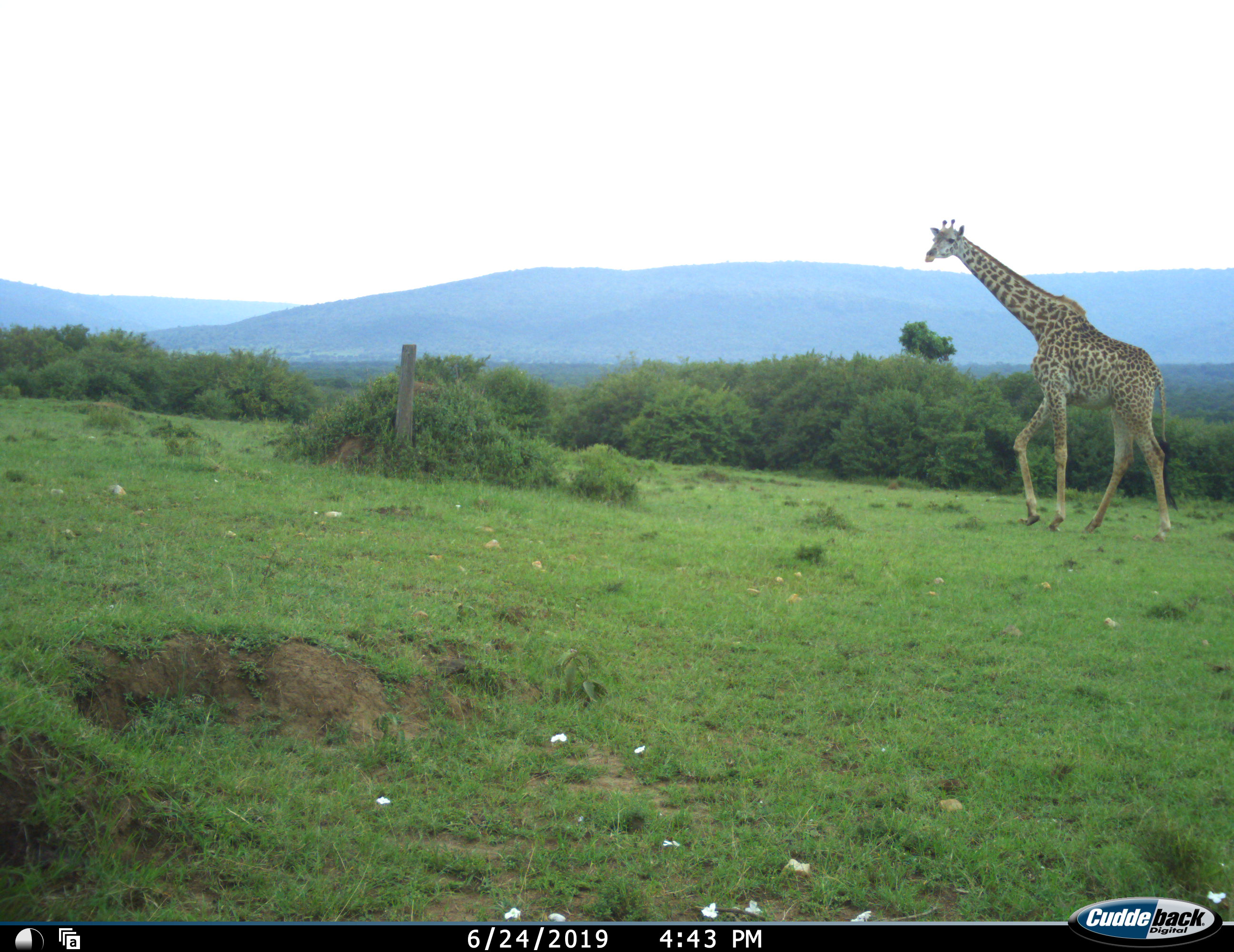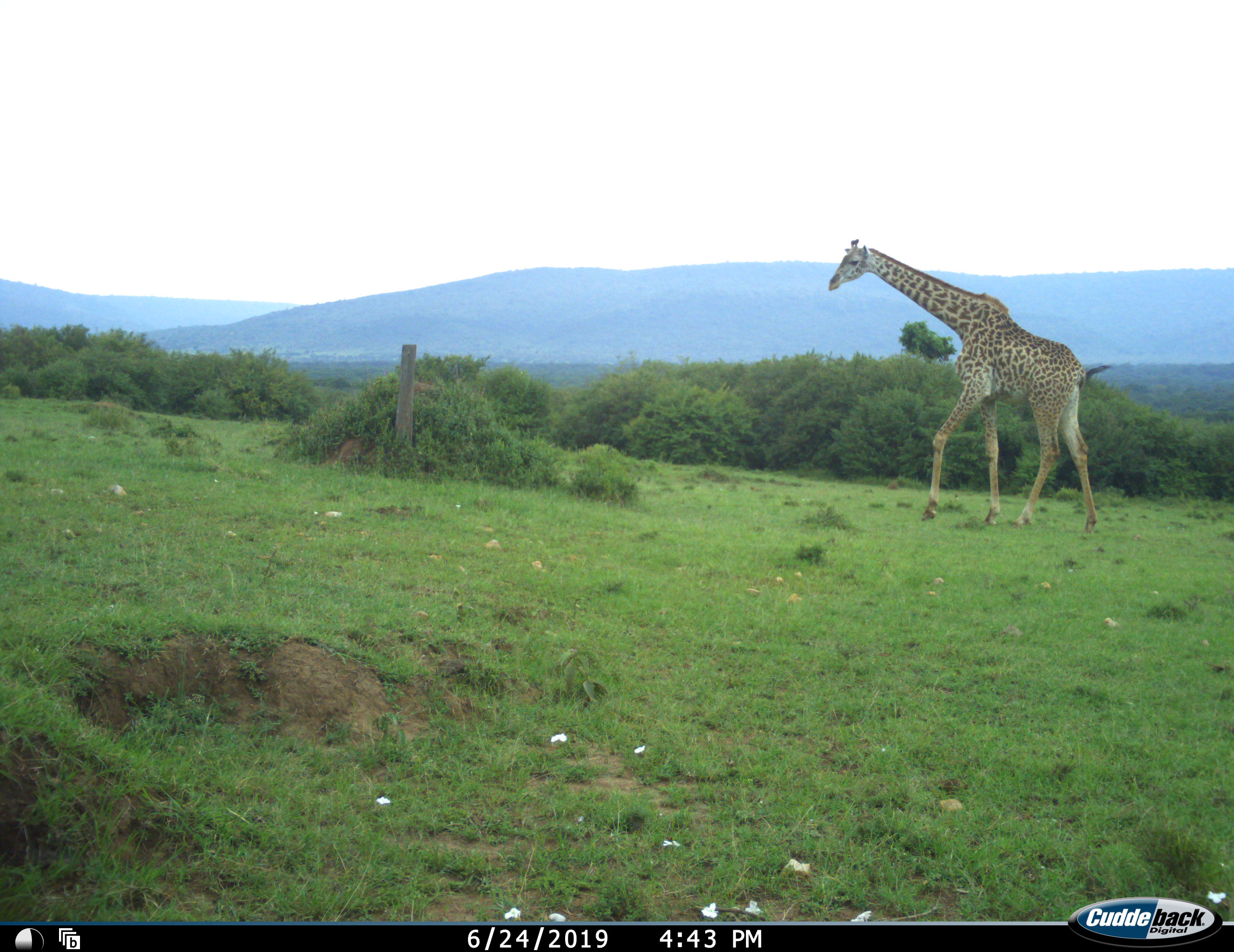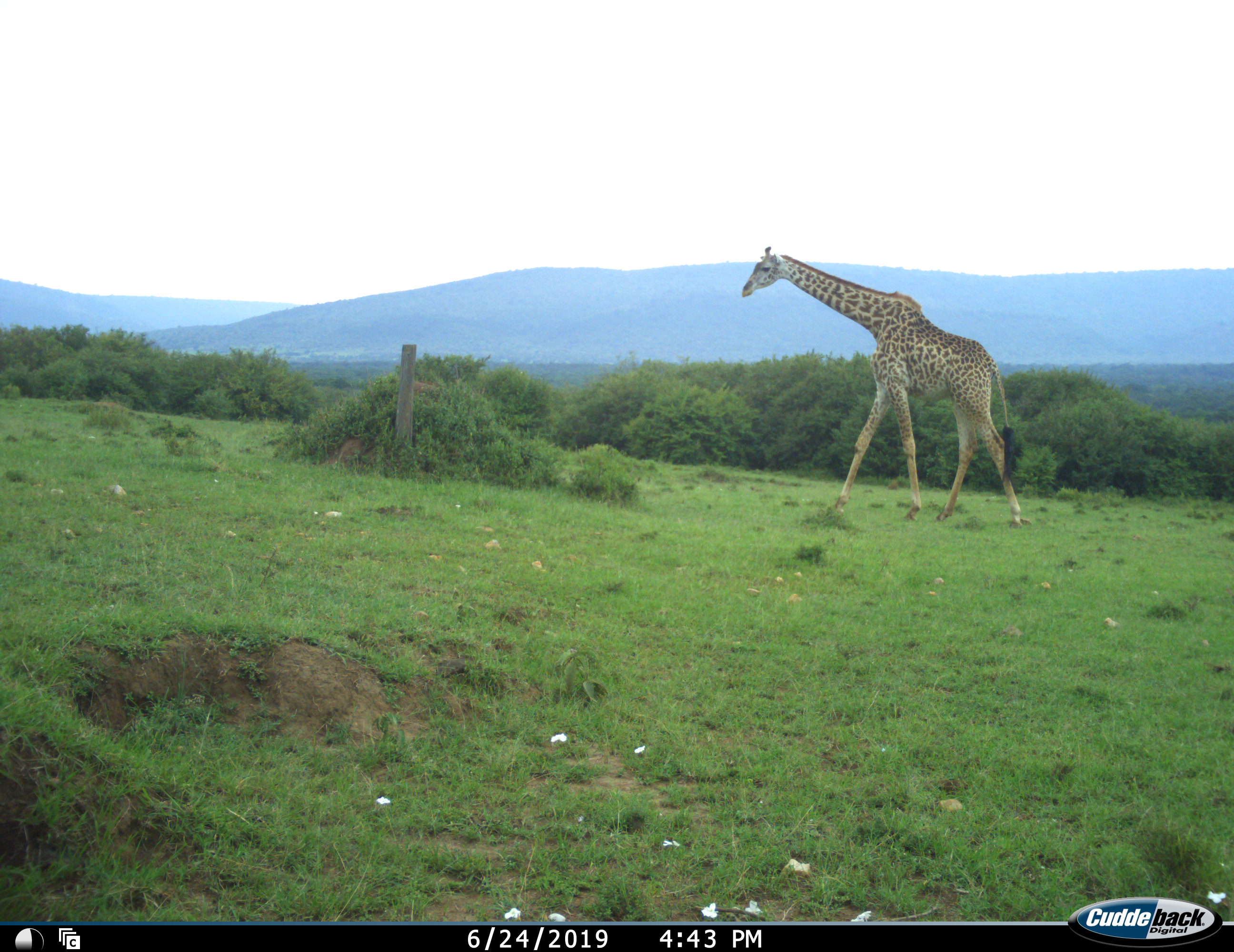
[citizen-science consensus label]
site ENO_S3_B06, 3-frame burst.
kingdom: Animalia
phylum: Chordata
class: Mammalia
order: Artiodactyla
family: Giraffidae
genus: Giraffa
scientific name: Giraffa camelopardalis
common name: giraffe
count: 1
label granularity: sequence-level